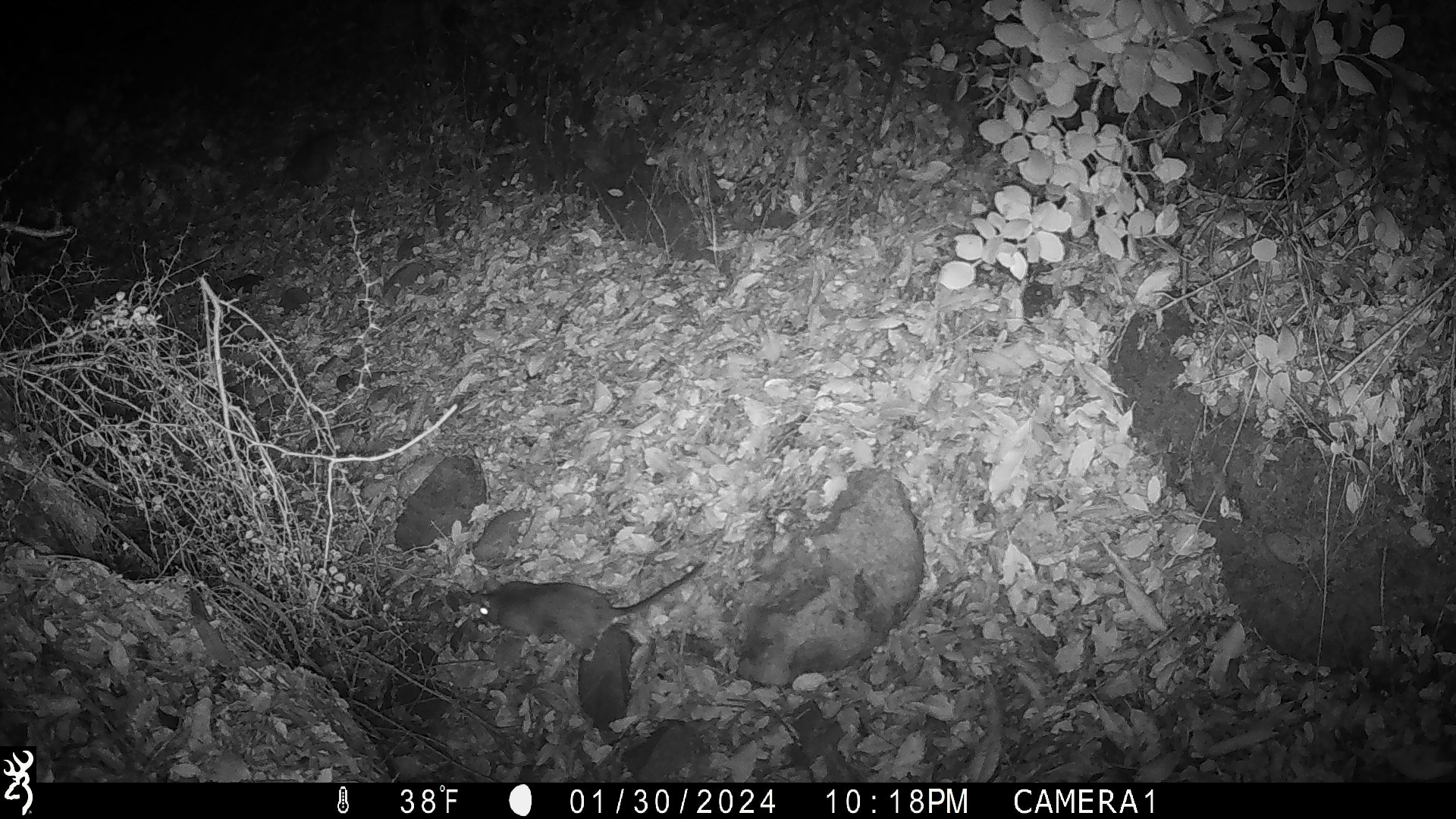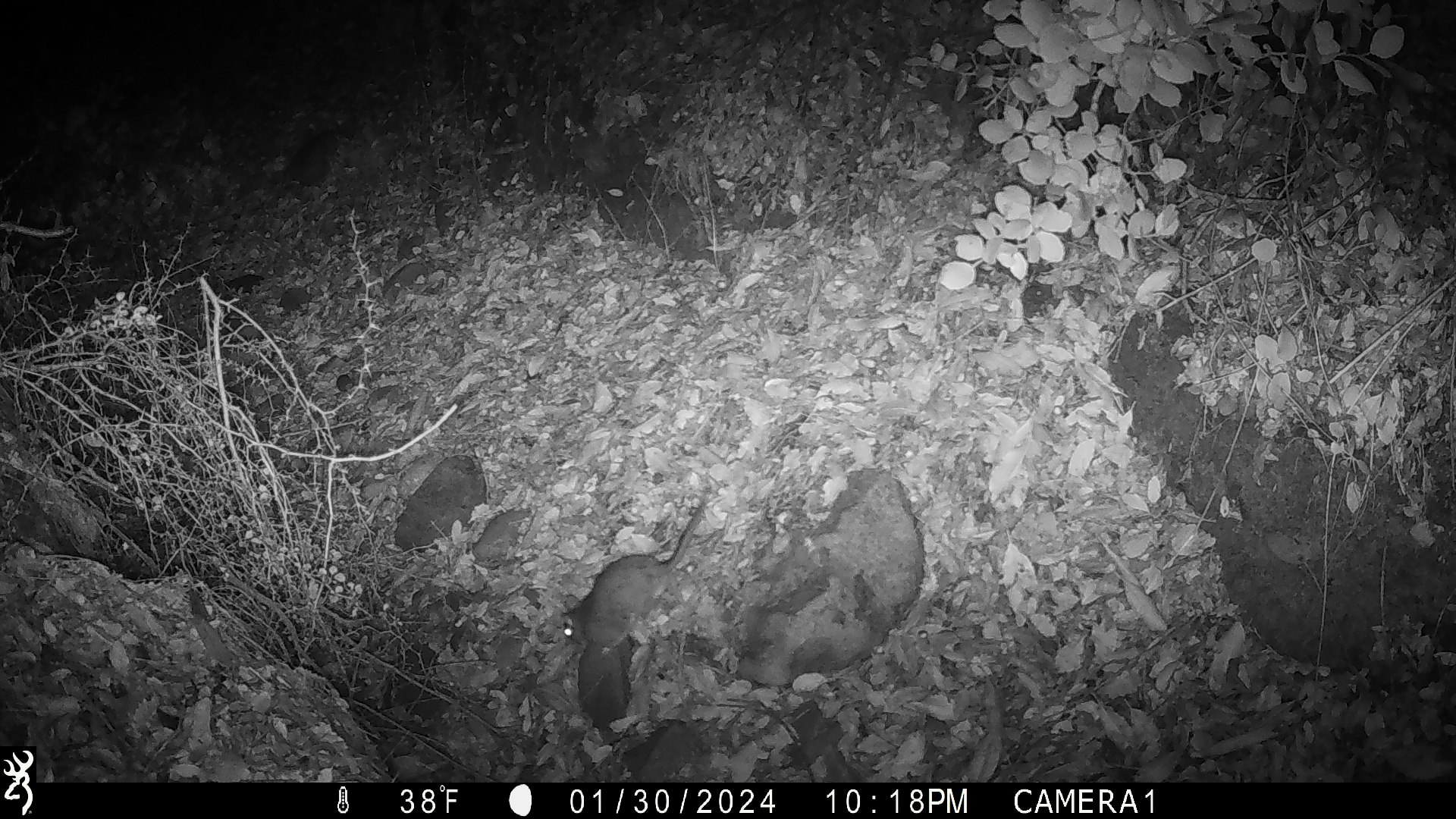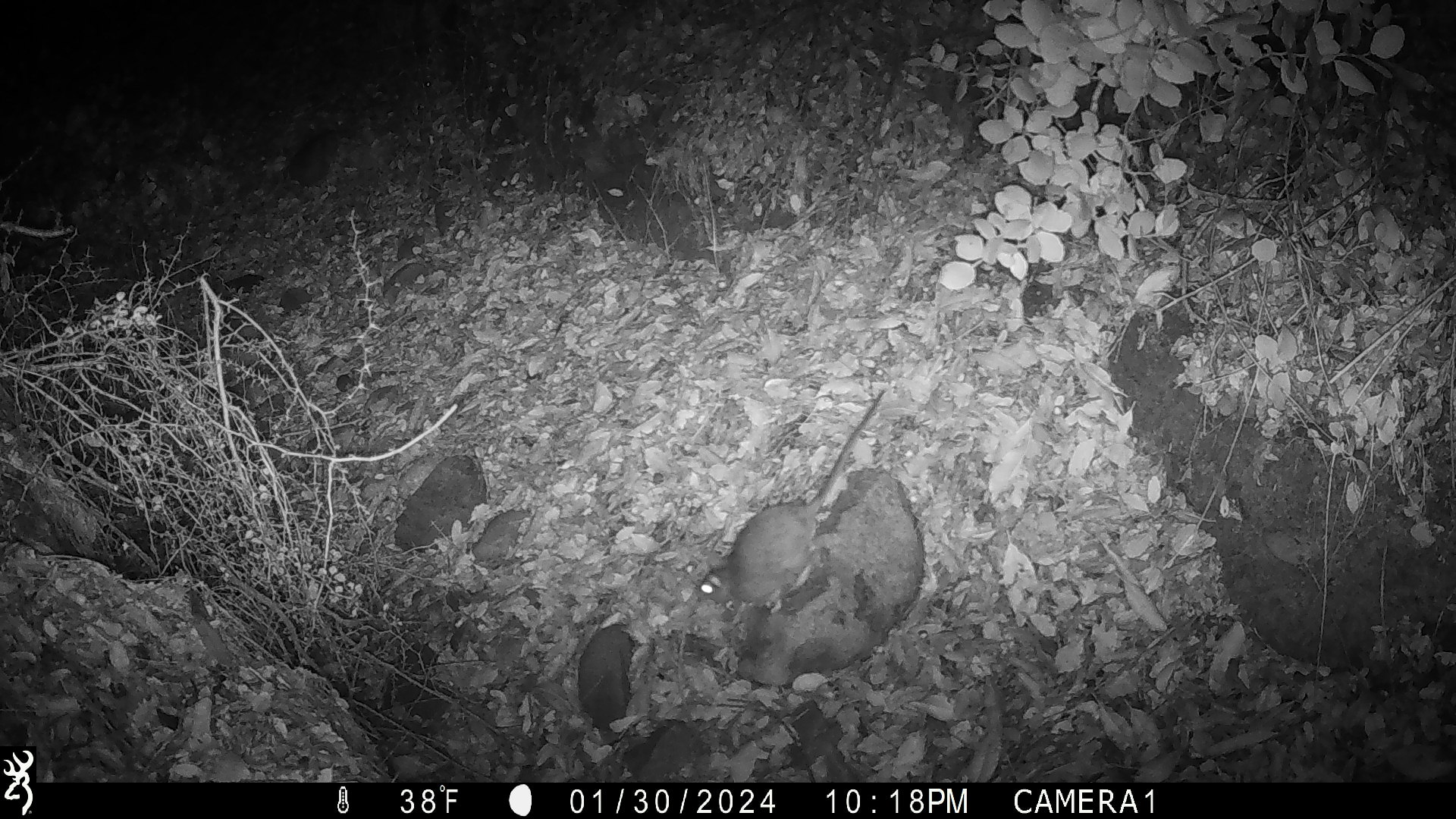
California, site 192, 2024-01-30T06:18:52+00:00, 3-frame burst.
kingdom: Animalia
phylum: Chordata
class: Mammalia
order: Rodentia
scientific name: Rodentia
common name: mouse or rat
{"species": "mouse or rat (Rodentia)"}